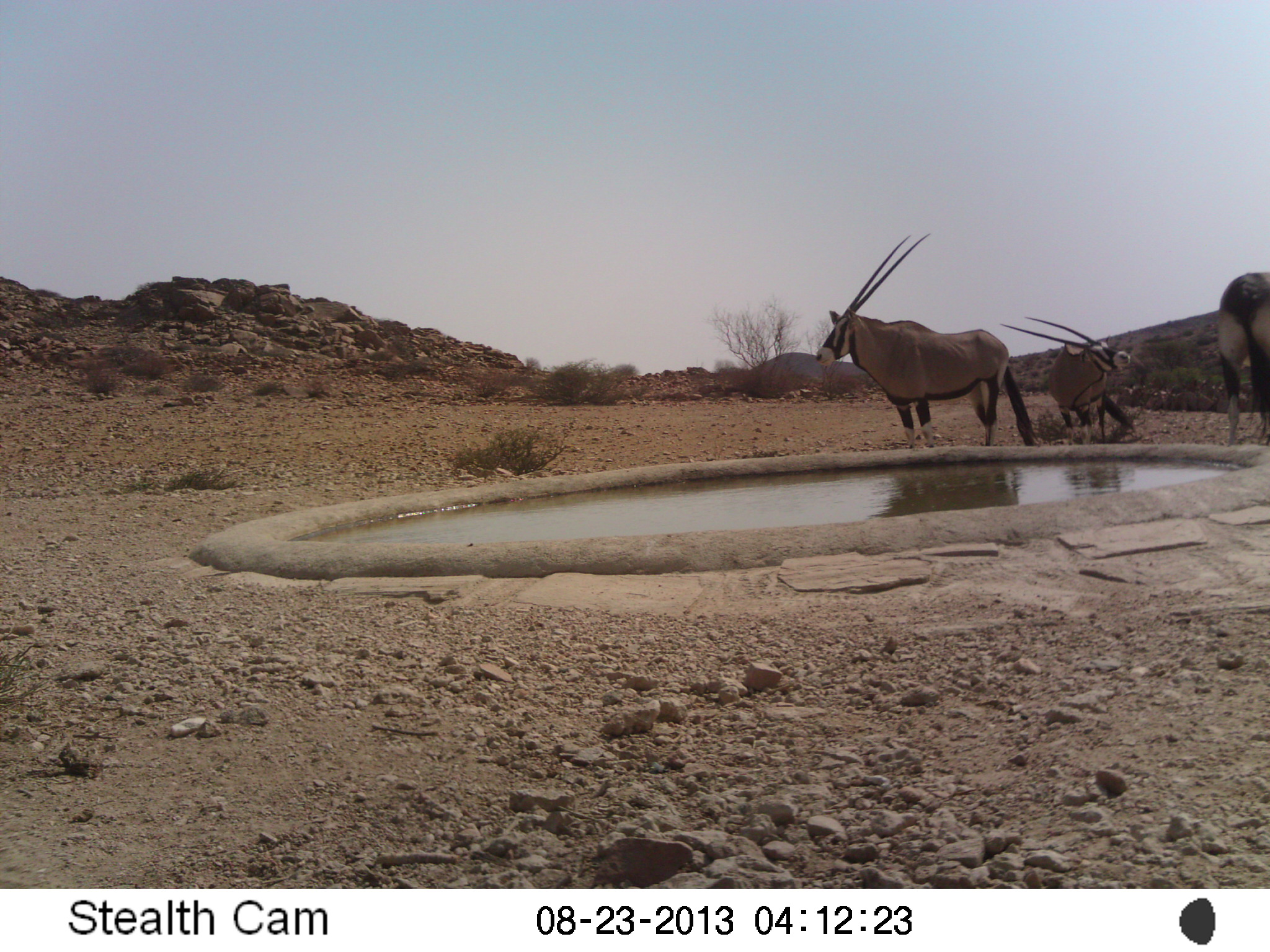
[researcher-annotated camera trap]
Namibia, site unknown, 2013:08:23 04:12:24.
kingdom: Animalia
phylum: Chordata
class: Mammalia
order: Artiodactyla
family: Bovidae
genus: Oryx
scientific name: Oryx gazella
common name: gemsbok